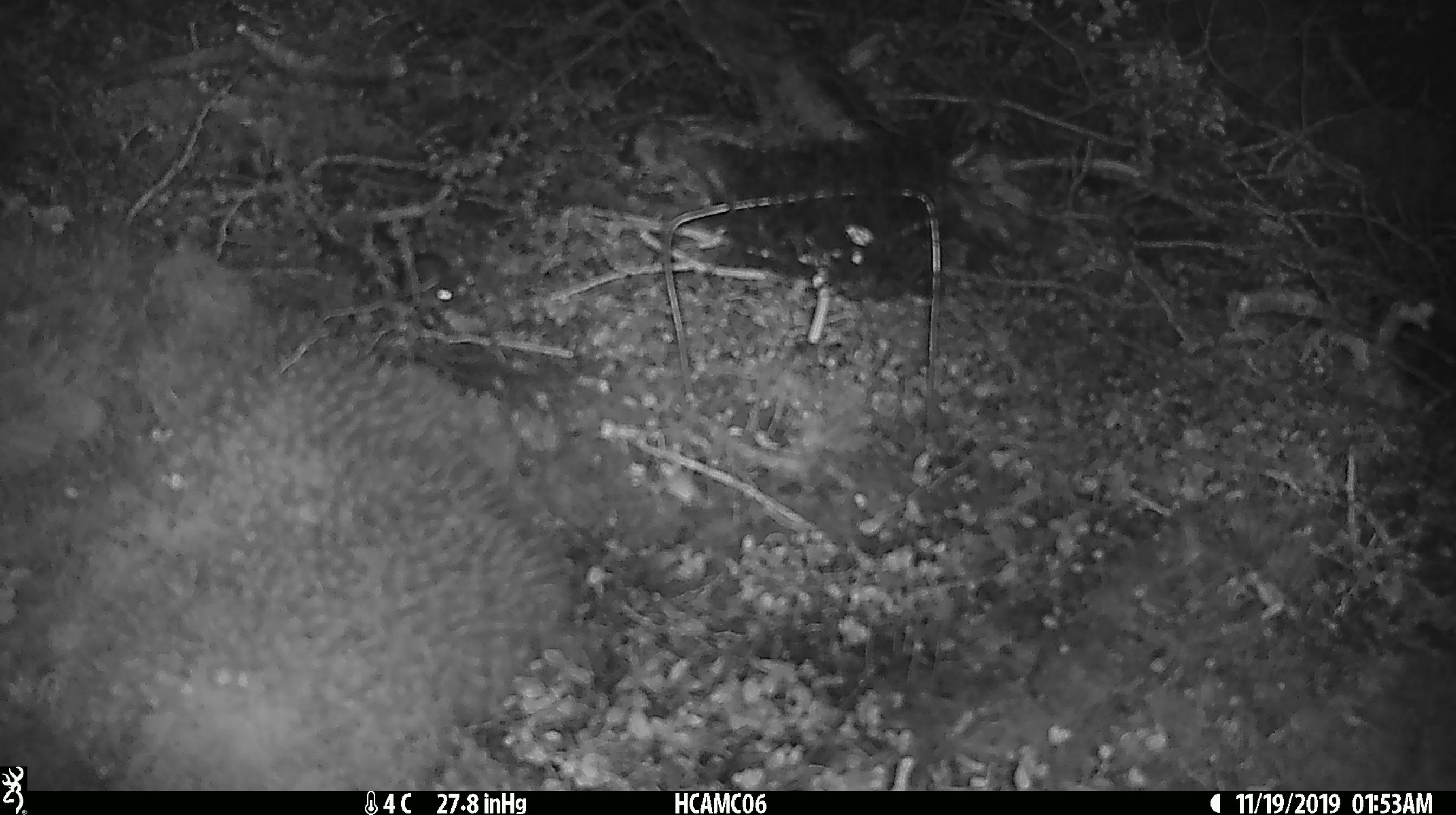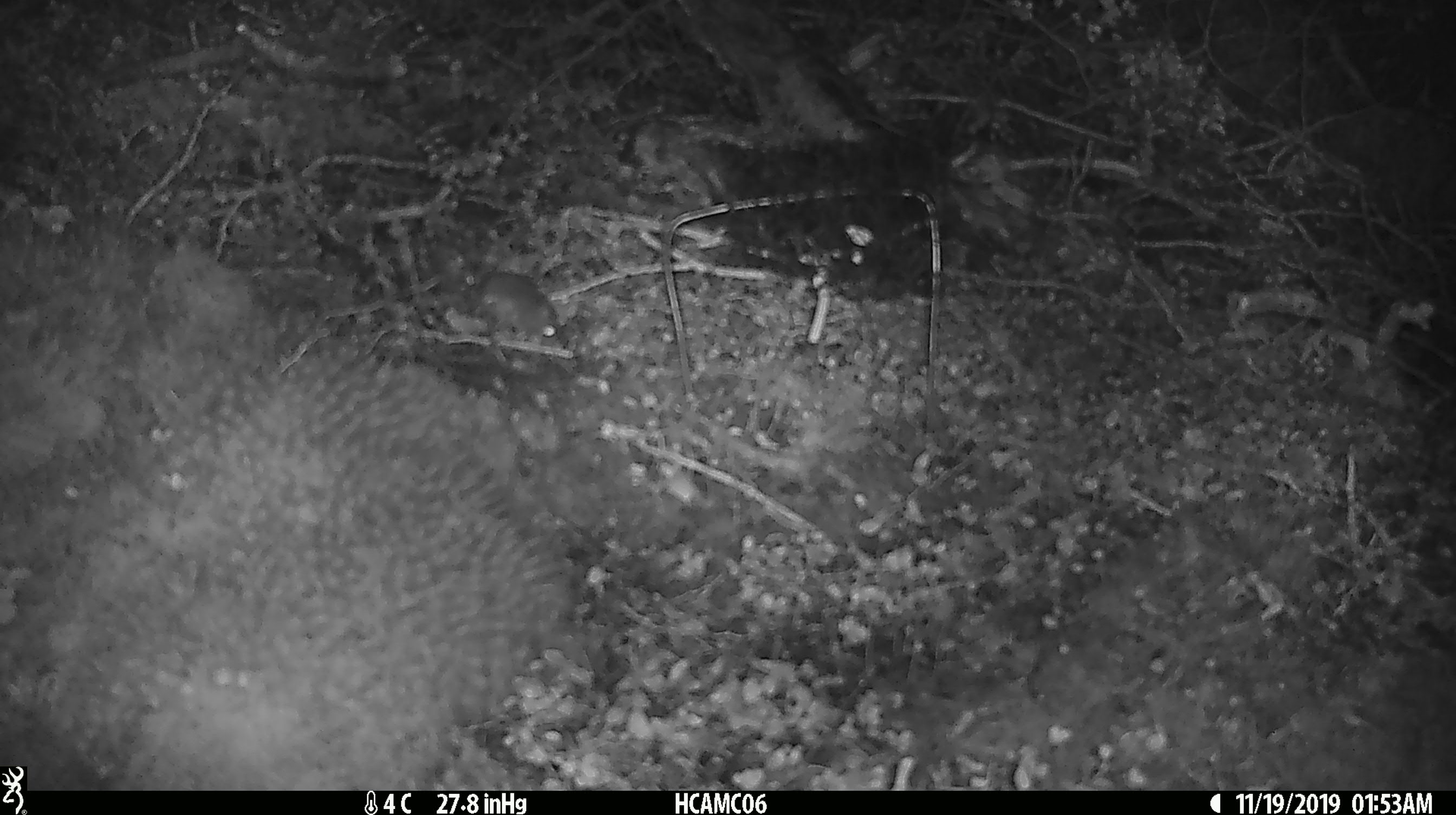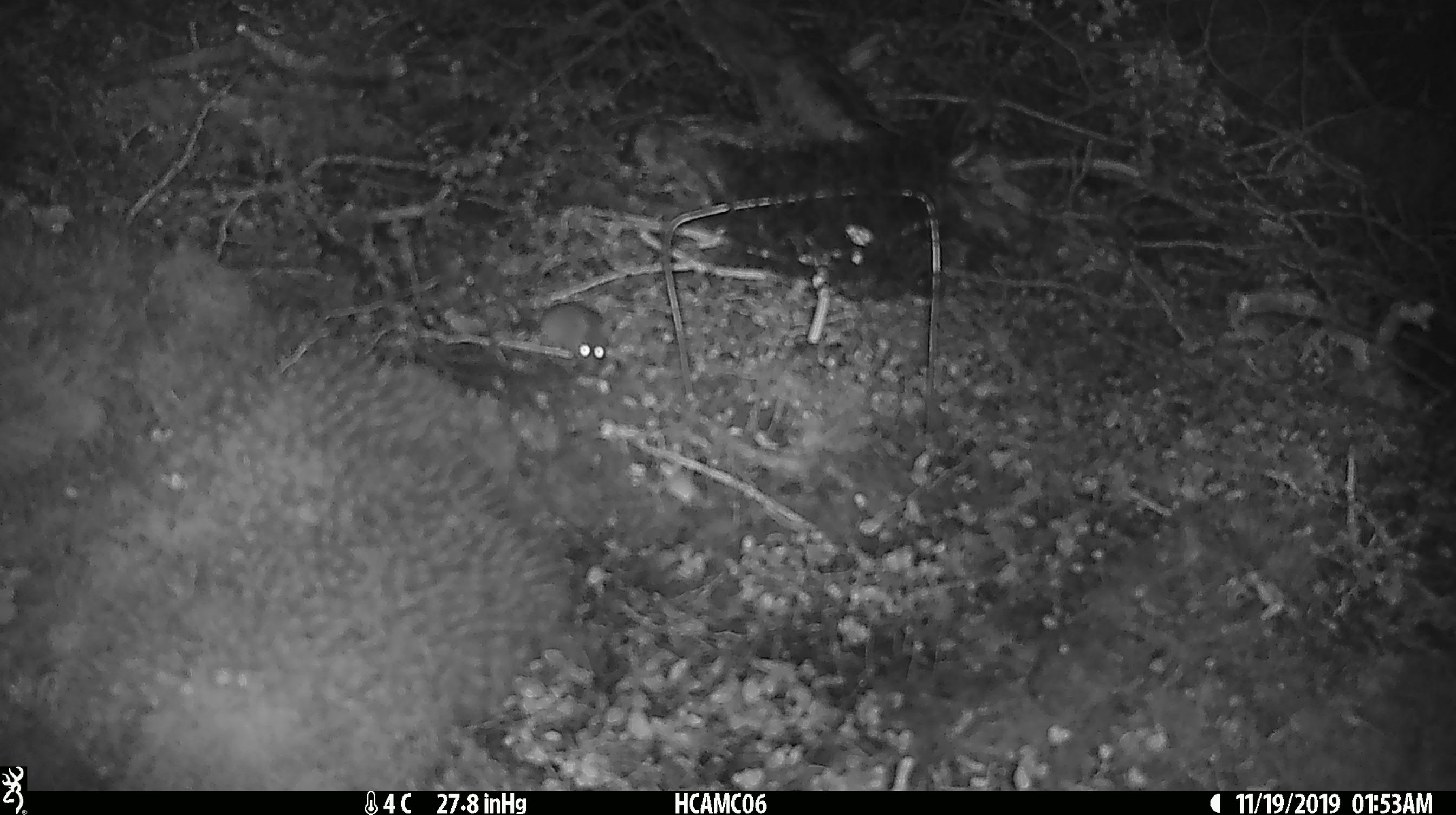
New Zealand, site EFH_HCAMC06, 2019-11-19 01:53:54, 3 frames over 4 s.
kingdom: Animalia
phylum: Chordata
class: Mammalia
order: Rodentia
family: Muridae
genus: Mus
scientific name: Mus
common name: mouse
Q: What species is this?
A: Mouse (Mus).